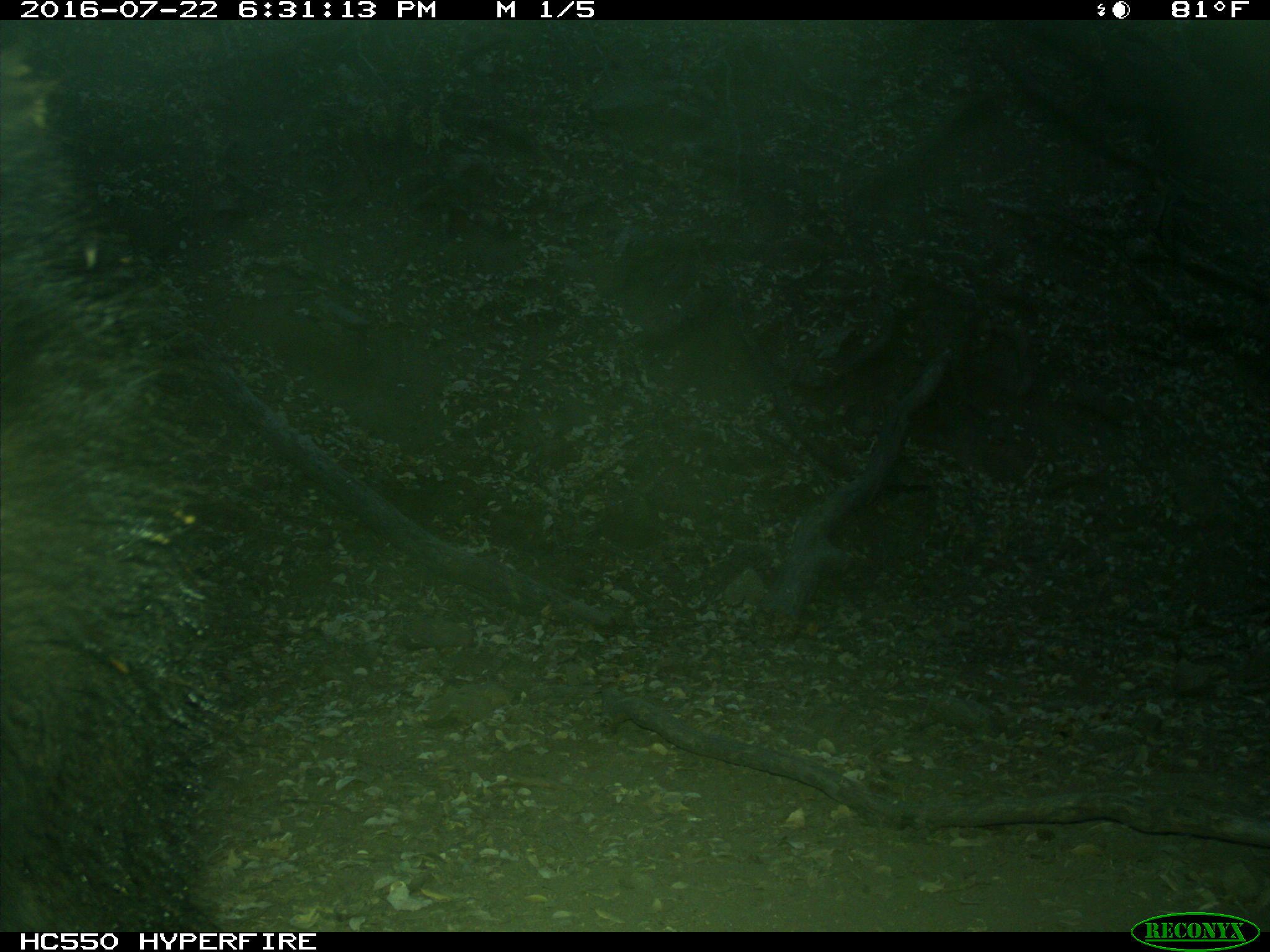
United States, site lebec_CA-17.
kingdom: Animalia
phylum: Chordata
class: Mammalia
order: Carnivora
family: Ursidae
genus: Ursus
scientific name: Ursus americanus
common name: american black bear